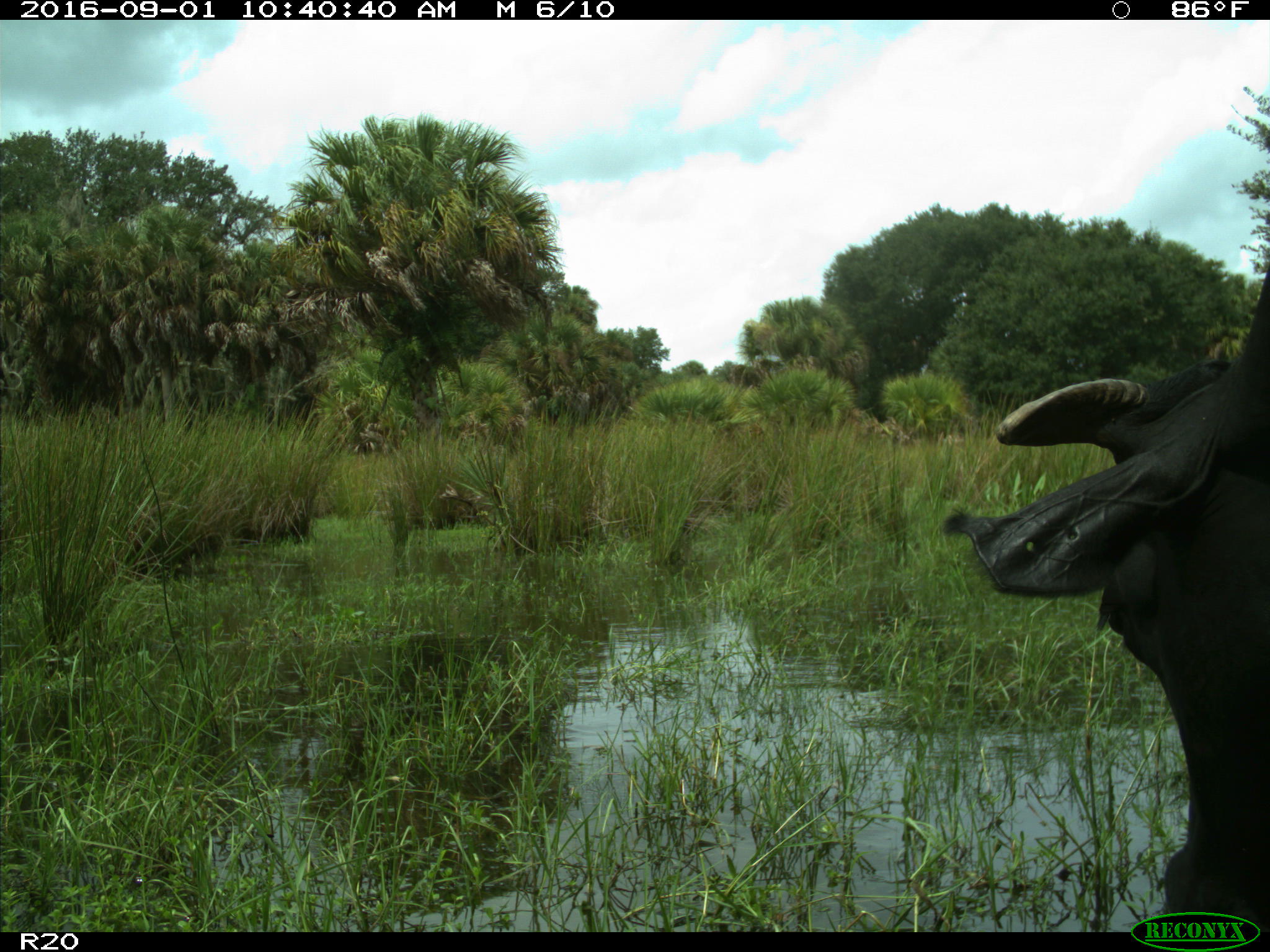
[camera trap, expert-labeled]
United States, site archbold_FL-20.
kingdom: Animalia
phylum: Chordata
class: Mammalia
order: Artiodactyla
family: Bovidae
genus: Bos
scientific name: Bos taurus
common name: domestic cow